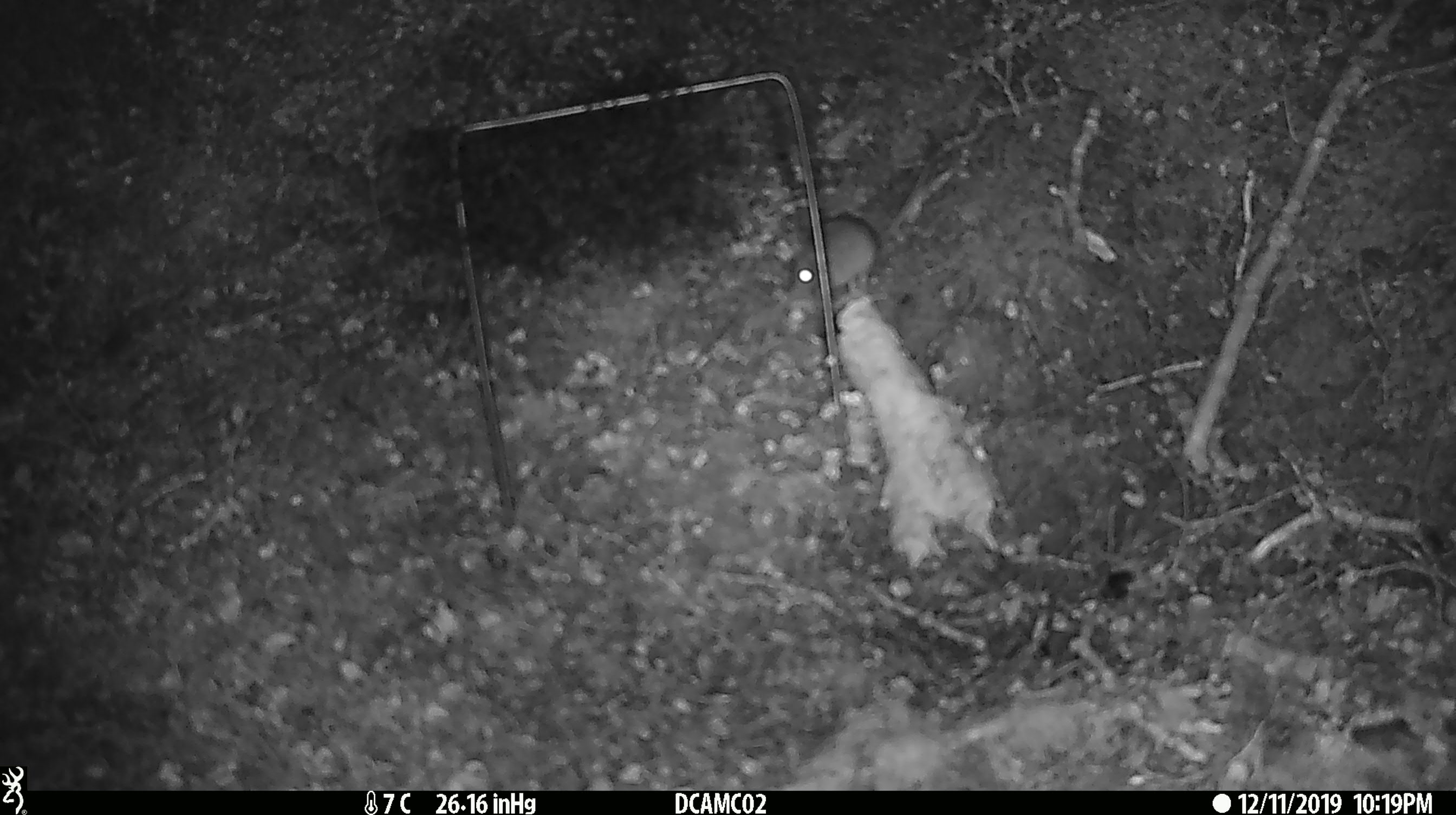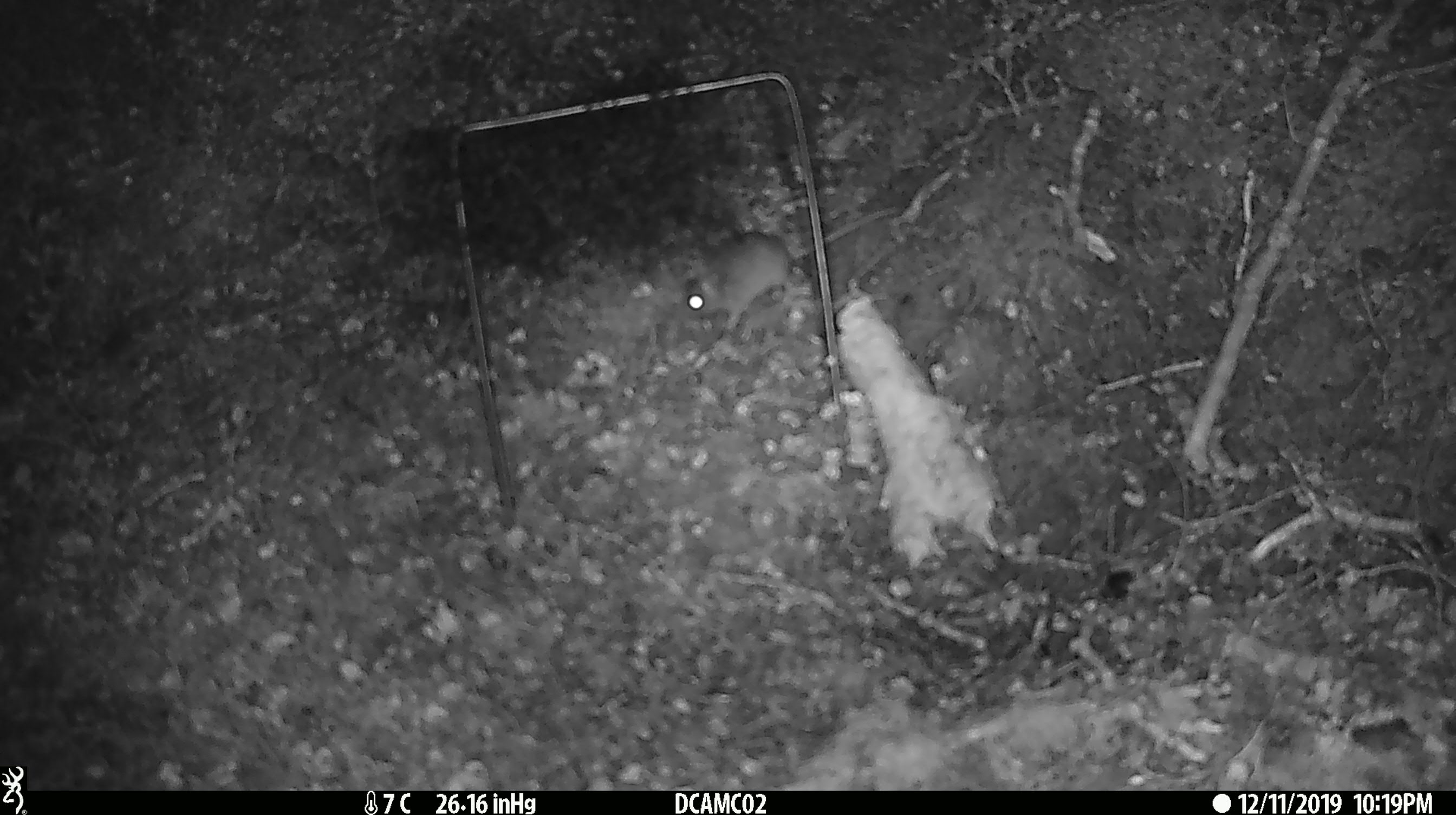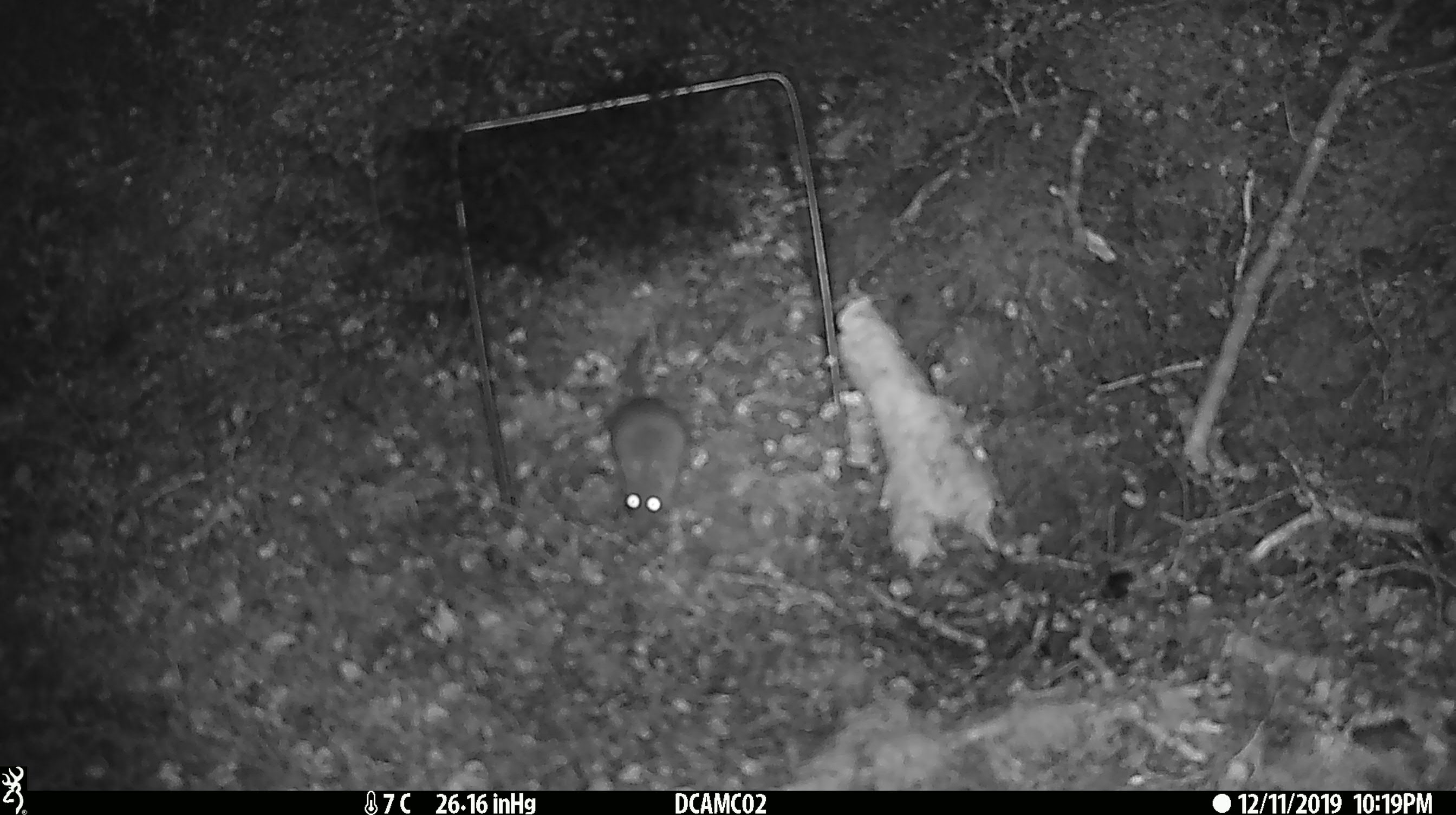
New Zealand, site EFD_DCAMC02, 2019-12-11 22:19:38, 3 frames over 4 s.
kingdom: Animalia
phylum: Chordata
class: Mammalia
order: Rodentia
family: Muridae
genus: Mus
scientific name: Mus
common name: mouse